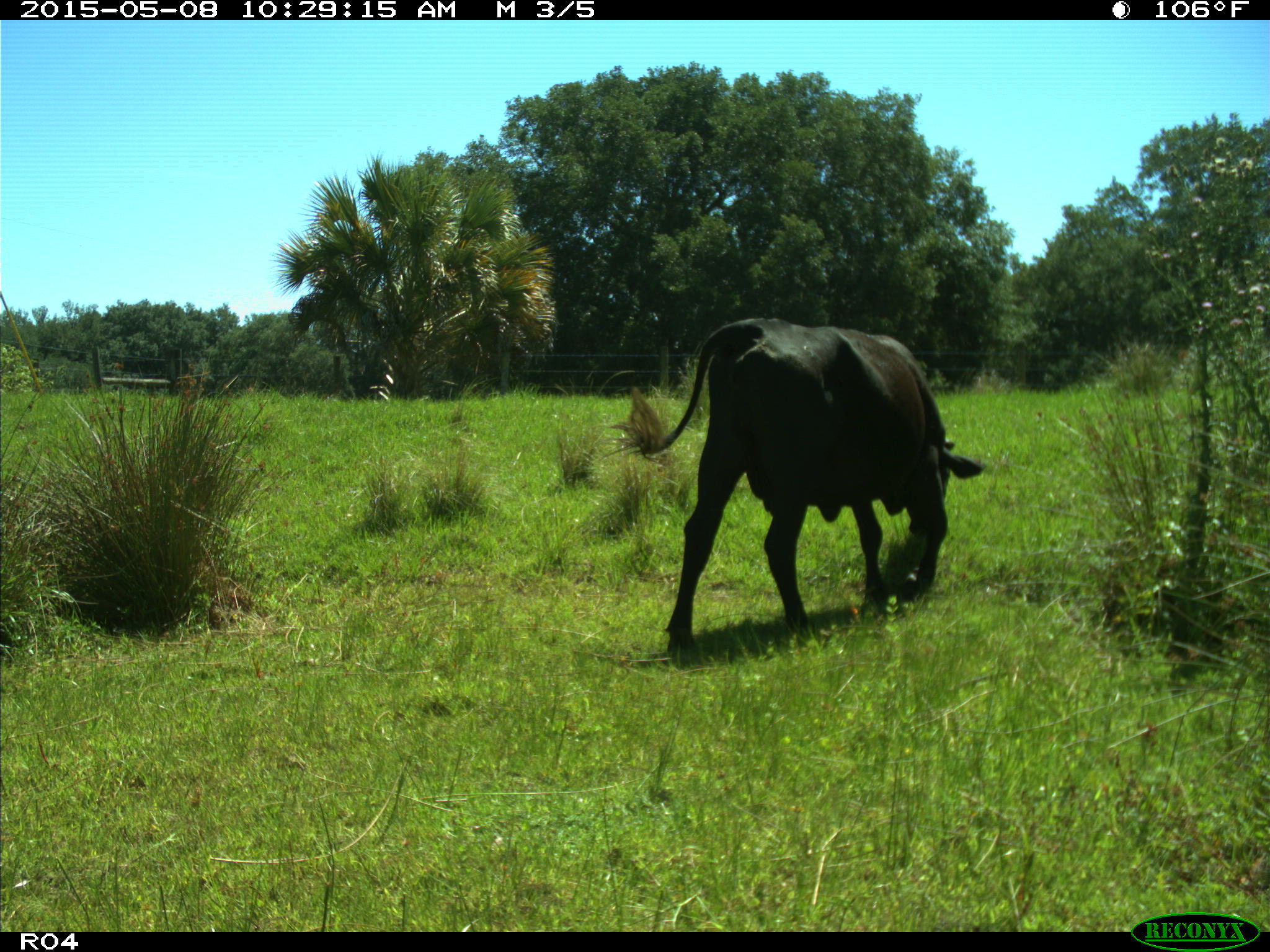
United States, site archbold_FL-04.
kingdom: Animalia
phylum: Chordata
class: Mammalia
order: Artiodactyla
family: Bovidae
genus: Bos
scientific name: Bos taurus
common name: domestic cow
Bos taurus (domestic cow).